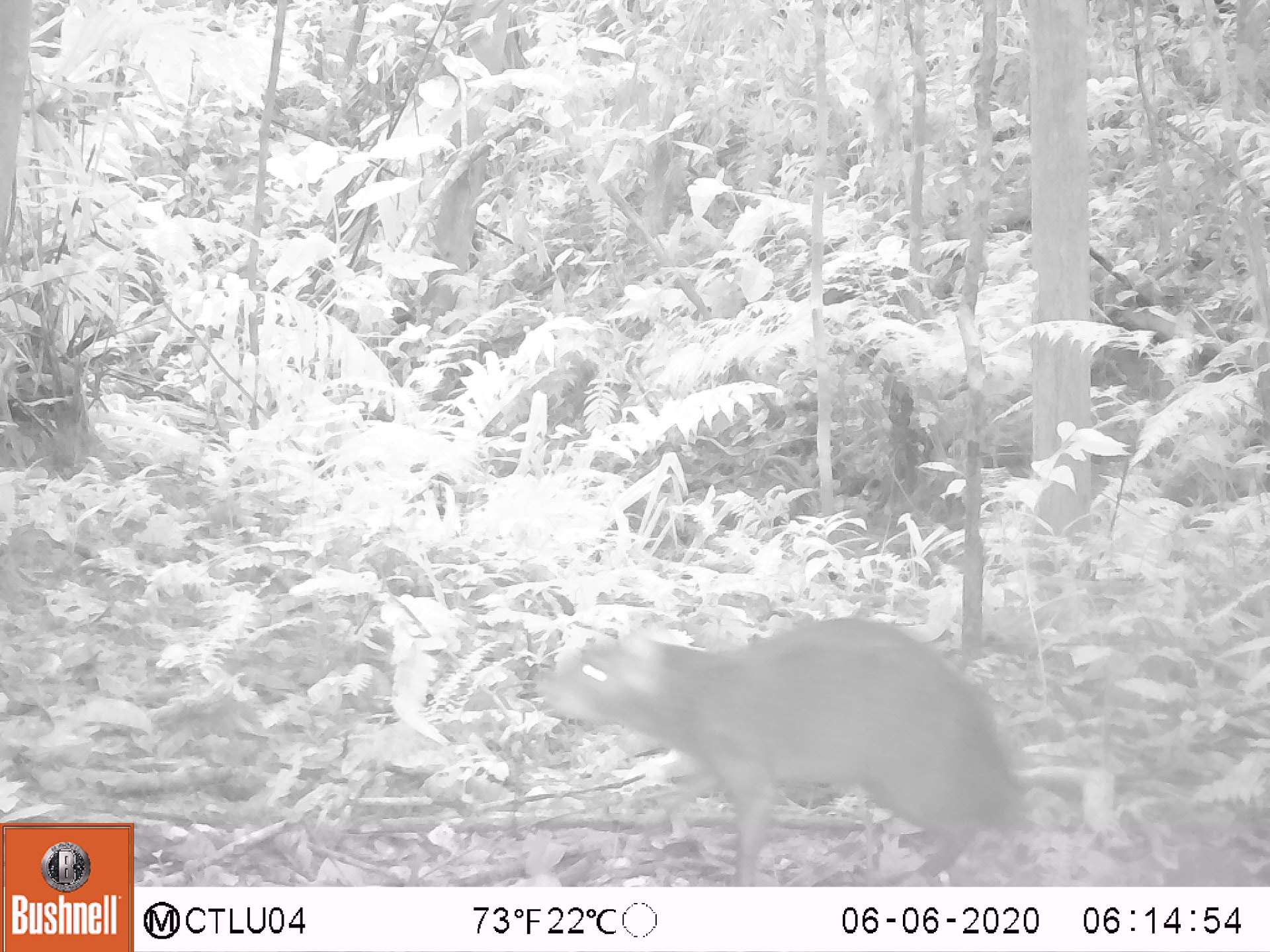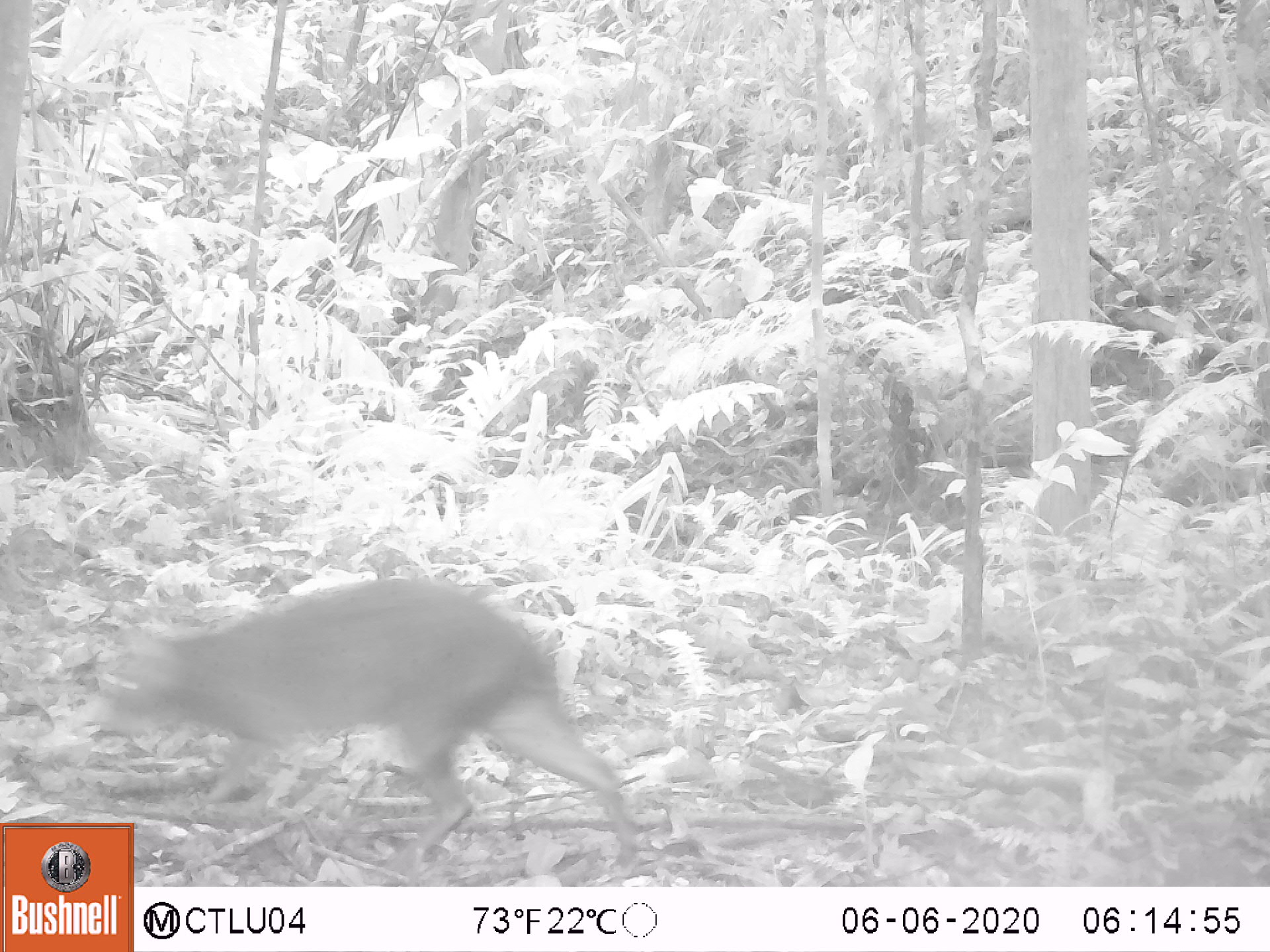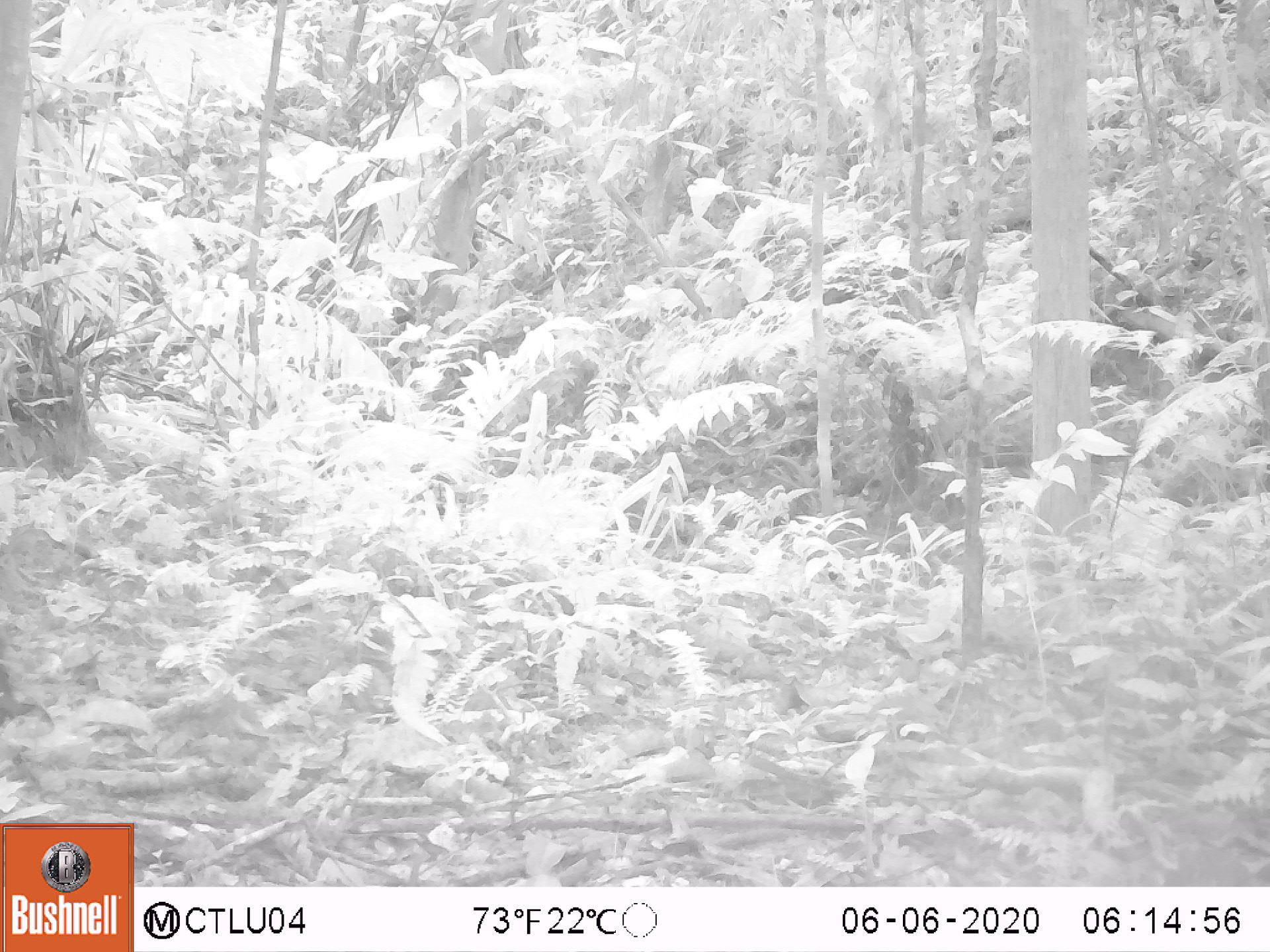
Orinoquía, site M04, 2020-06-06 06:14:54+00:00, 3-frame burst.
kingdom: Animalia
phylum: Chordata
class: Mammalia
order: Rodentia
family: Dasyproctidae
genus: Dasyprocta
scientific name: Dasyprocta fuliginosa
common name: black agouti